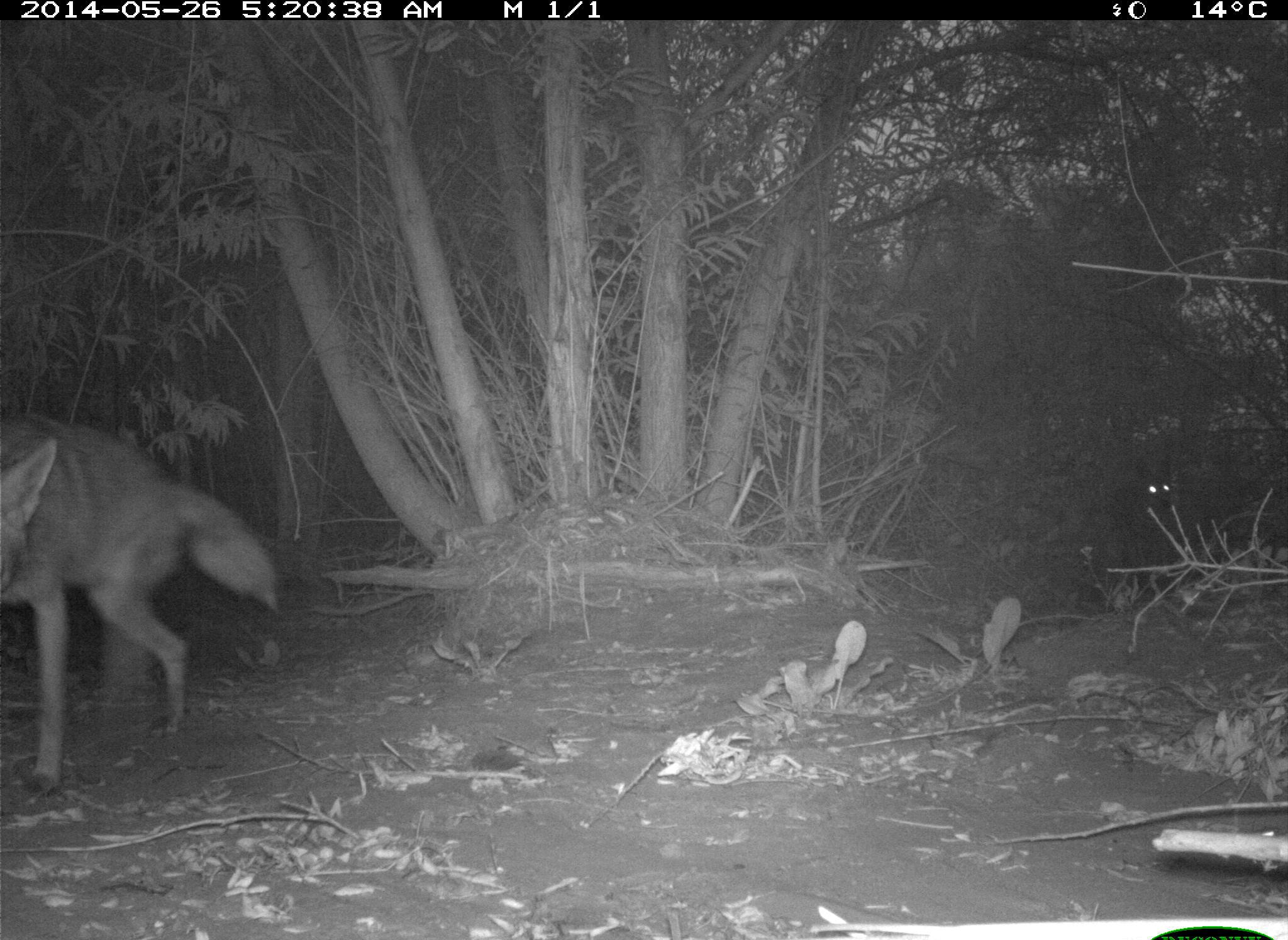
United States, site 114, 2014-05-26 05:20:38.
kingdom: Animalia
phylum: Chordata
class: Mammalia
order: Carnivora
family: Canidae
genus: Canis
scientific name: Canis latrans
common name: coyote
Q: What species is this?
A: Coyote (Canis latrans).